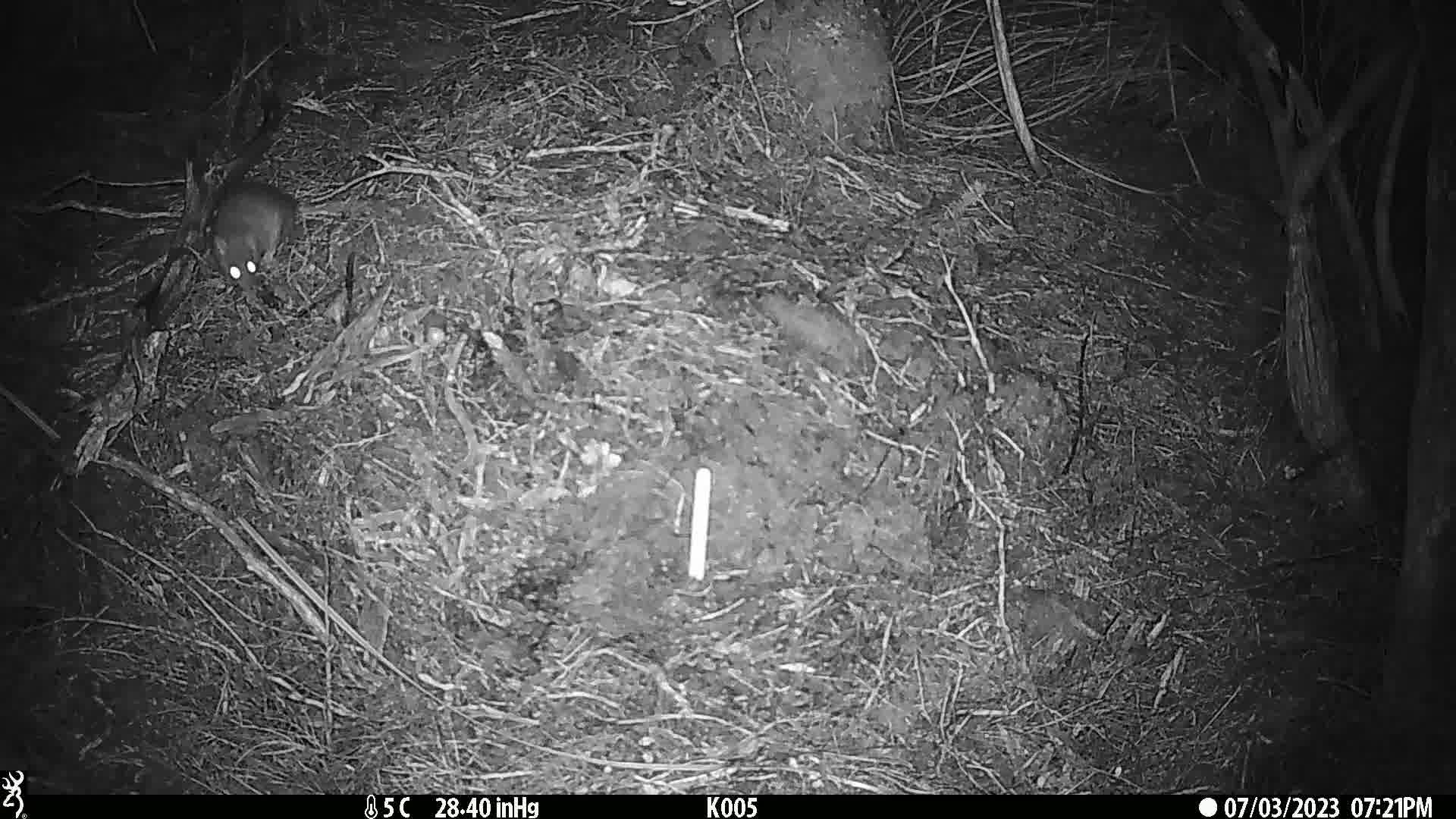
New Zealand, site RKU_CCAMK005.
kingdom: Animalia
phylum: Chordata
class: Mammalia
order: Rodentia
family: Muridae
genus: Rattus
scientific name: Rattus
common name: rat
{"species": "rat (Rattus)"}